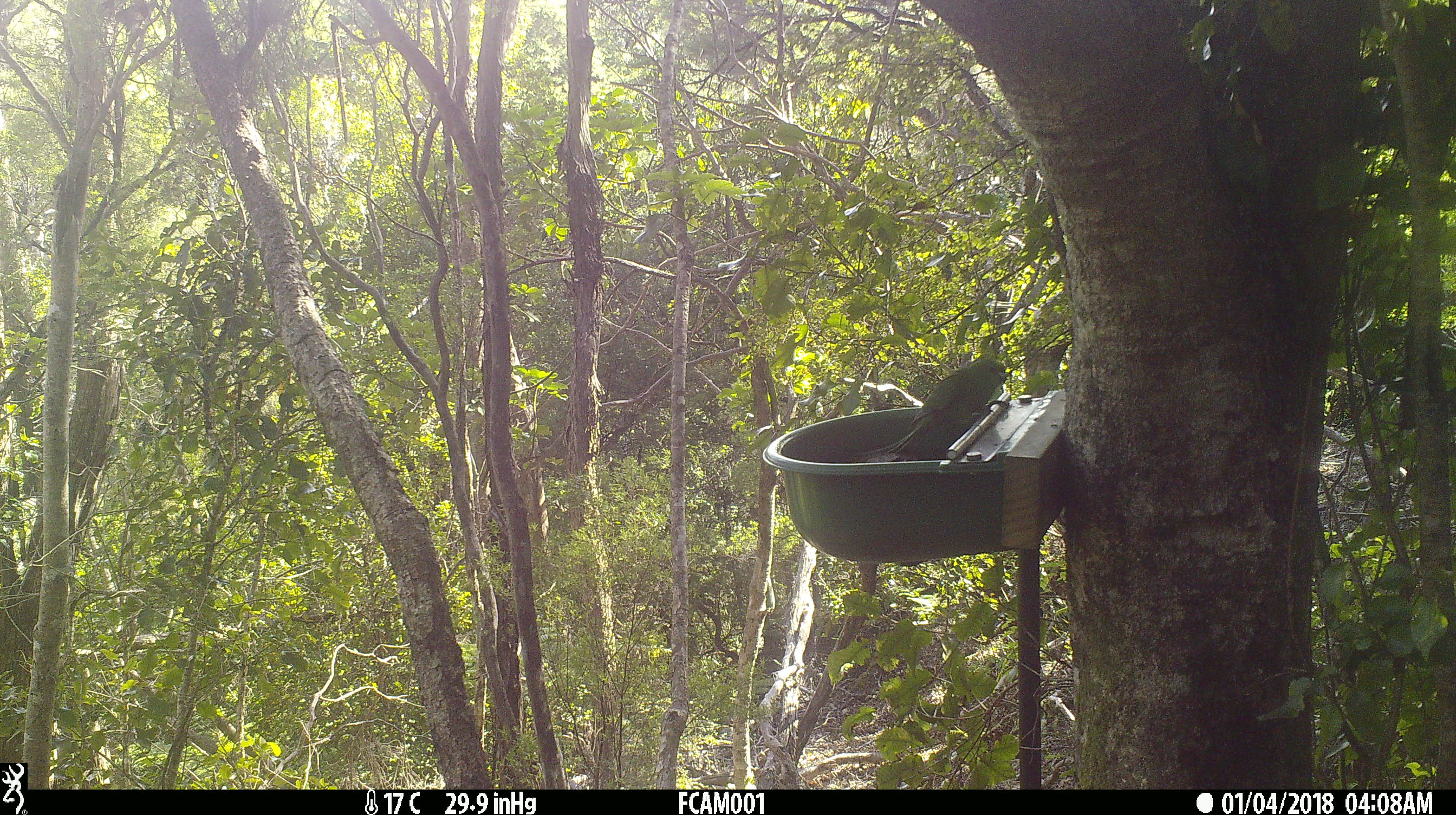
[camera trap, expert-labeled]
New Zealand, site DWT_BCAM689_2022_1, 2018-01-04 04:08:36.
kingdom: Animalia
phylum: Chordata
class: Aves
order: Psittaciformes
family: Psittaculidae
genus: Cyanoramphus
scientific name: Cyanoramphus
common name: parakeet